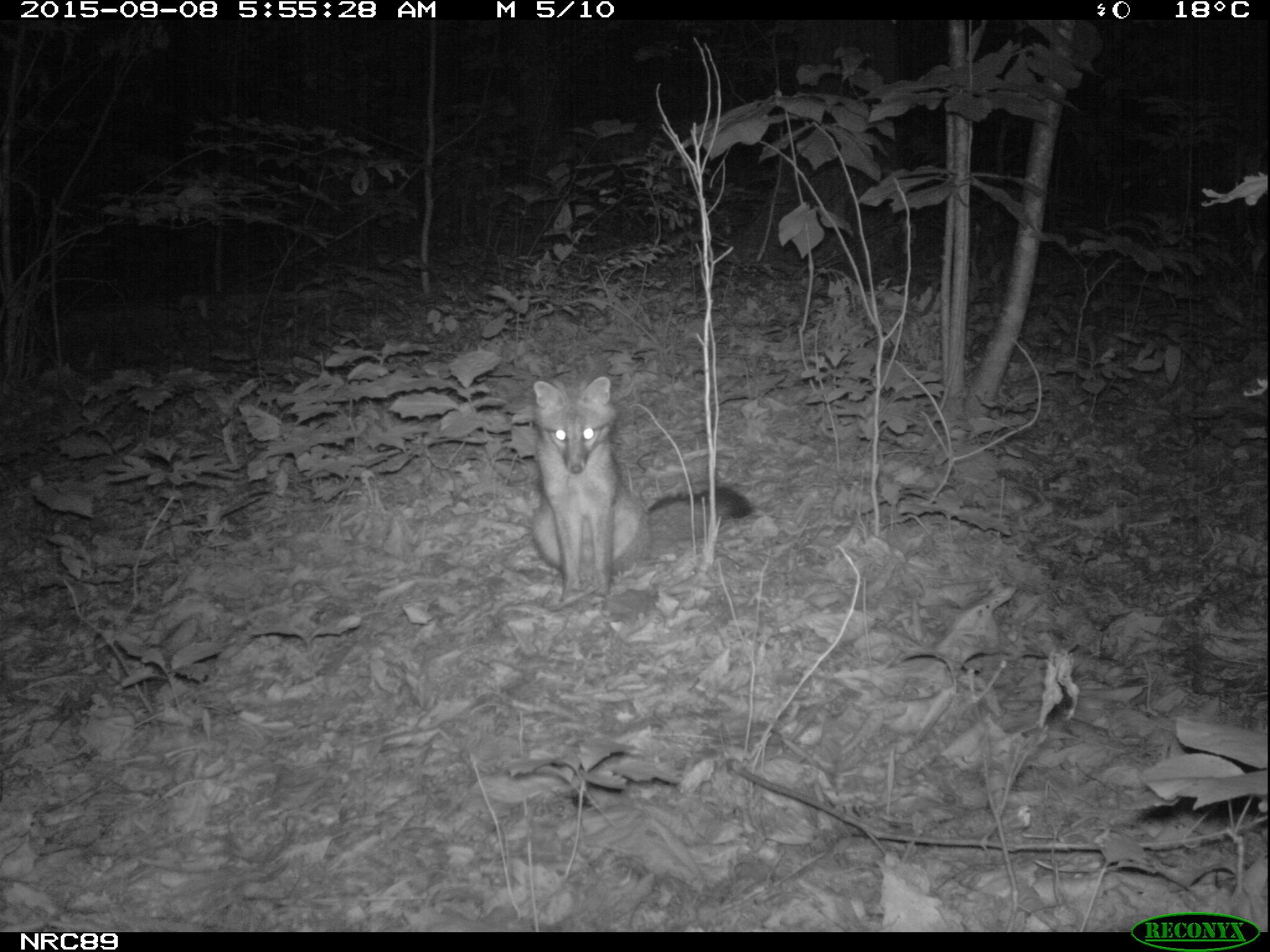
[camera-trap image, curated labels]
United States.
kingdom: Animalia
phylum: Chordata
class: Mammalia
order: Carnivora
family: Canidae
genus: Urocyon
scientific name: Urocyon cinereoargenteus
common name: gray fox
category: Grey Fox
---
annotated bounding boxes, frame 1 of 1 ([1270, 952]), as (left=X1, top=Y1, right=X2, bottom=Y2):
Grey Fox: (left=520, top=371, right=757, bottom=603)